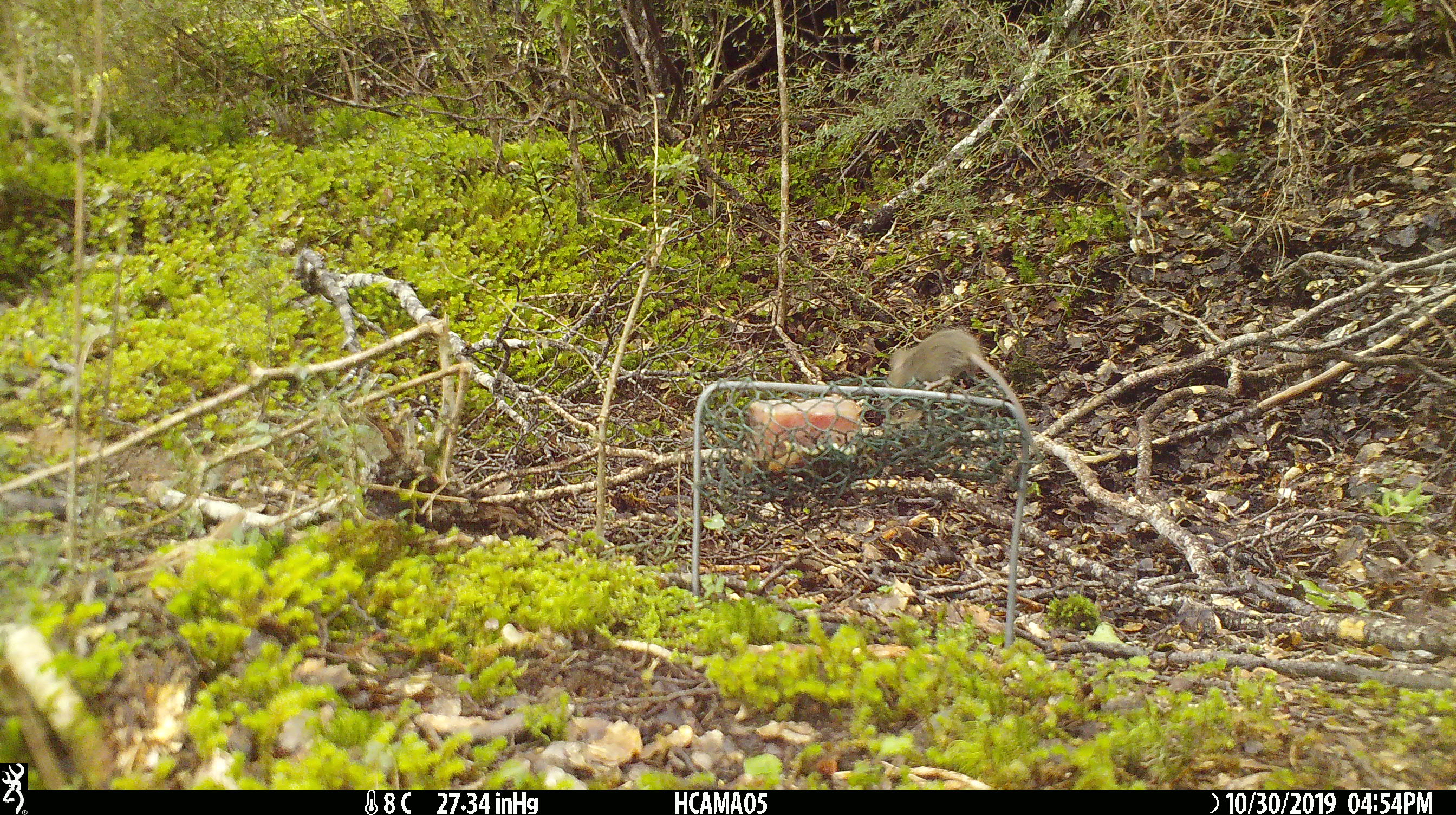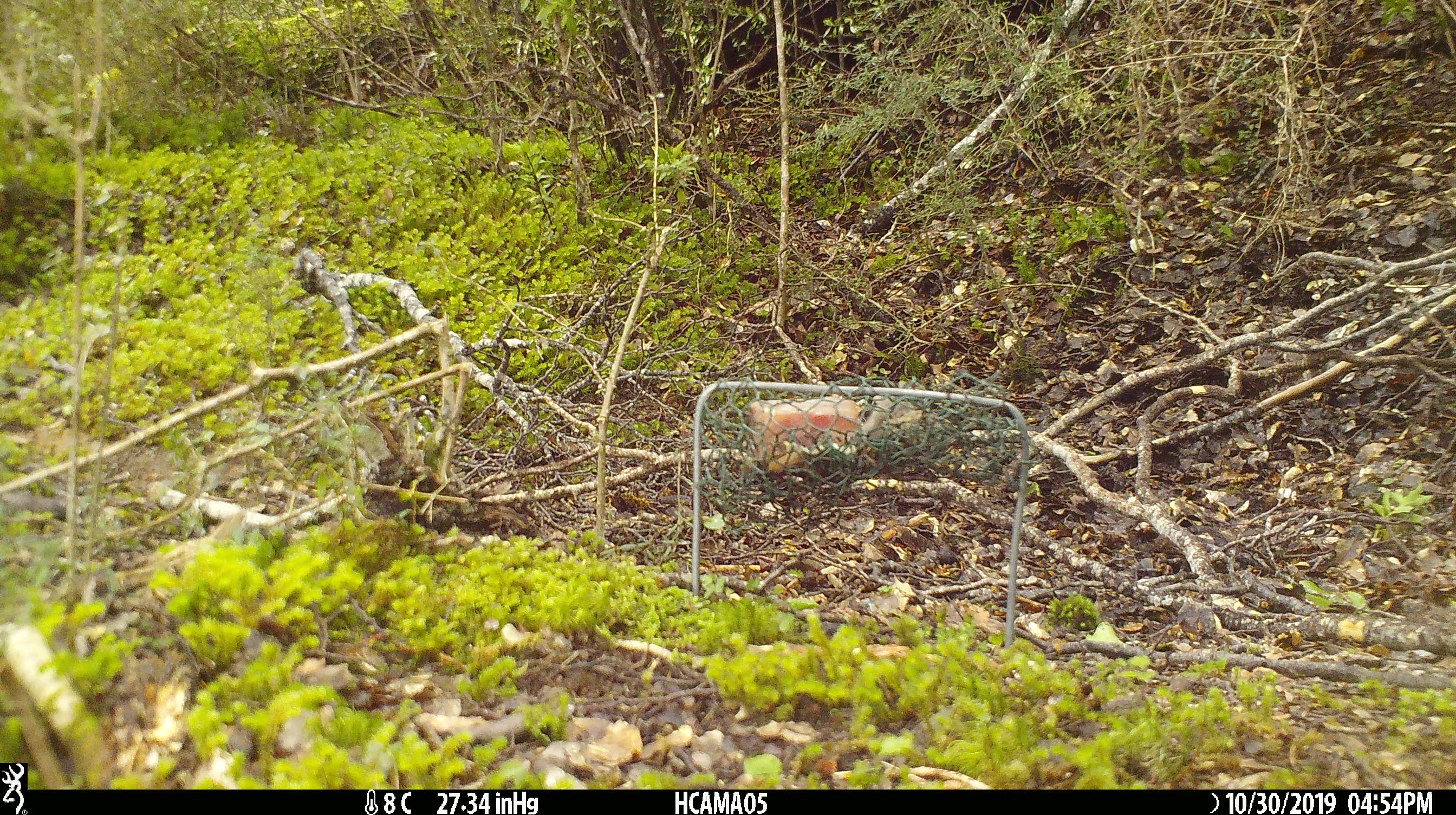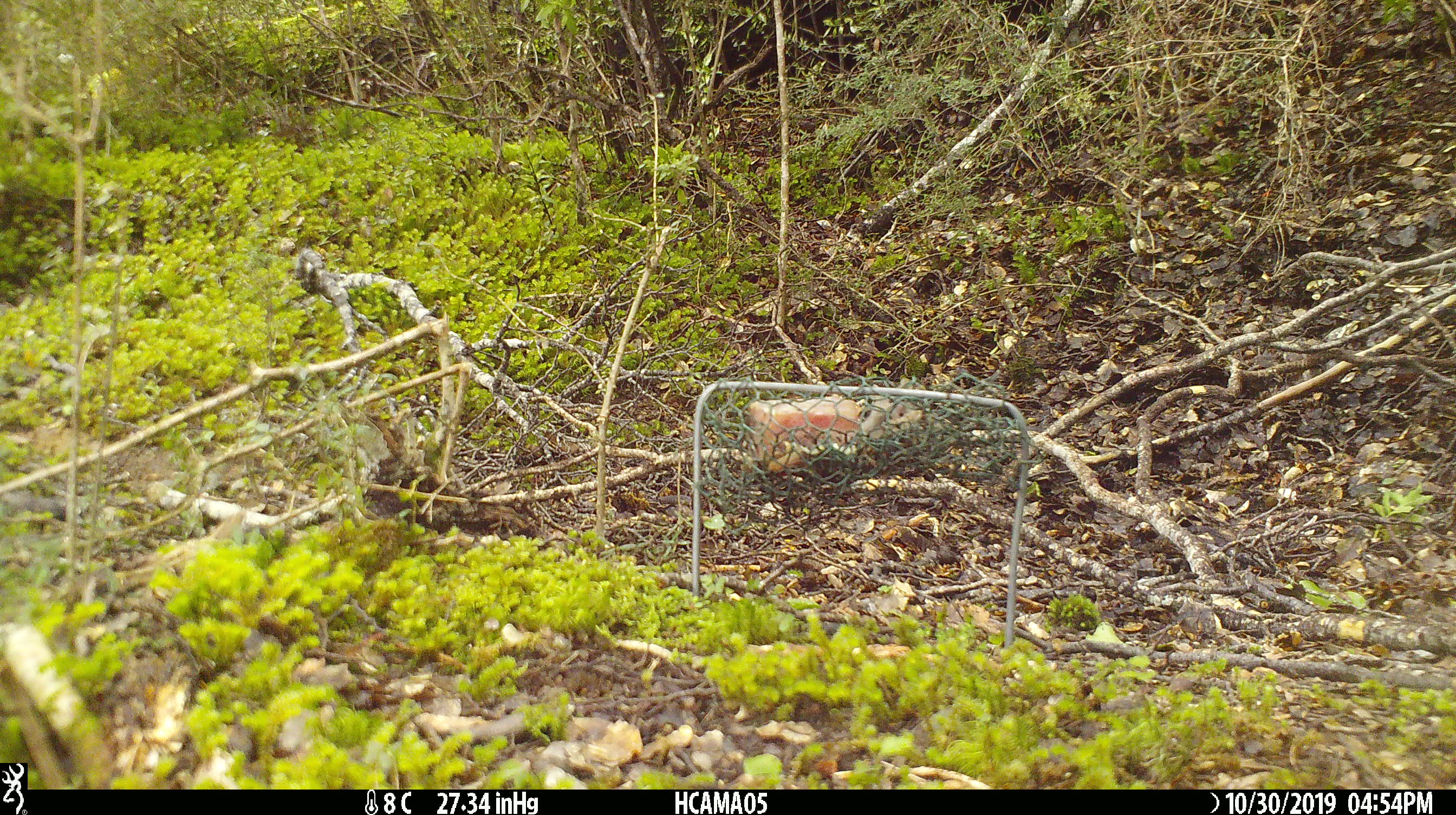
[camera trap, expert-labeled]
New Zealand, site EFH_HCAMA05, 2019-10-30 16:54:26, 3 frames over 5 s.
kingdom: Animalia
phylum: Chordata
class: Mammalia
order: Rodentia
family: Muridae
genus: Mus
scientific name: Mus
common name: mouse